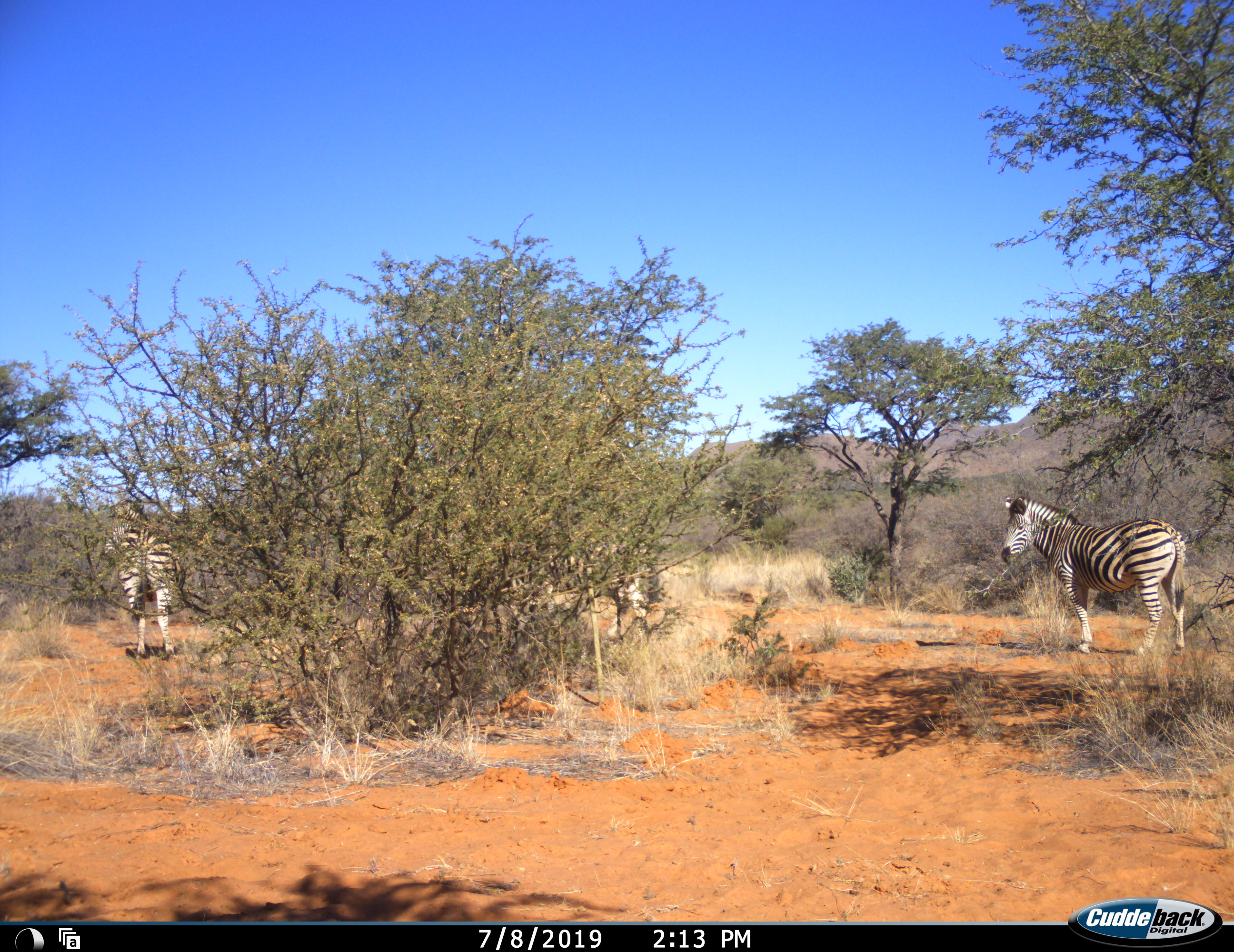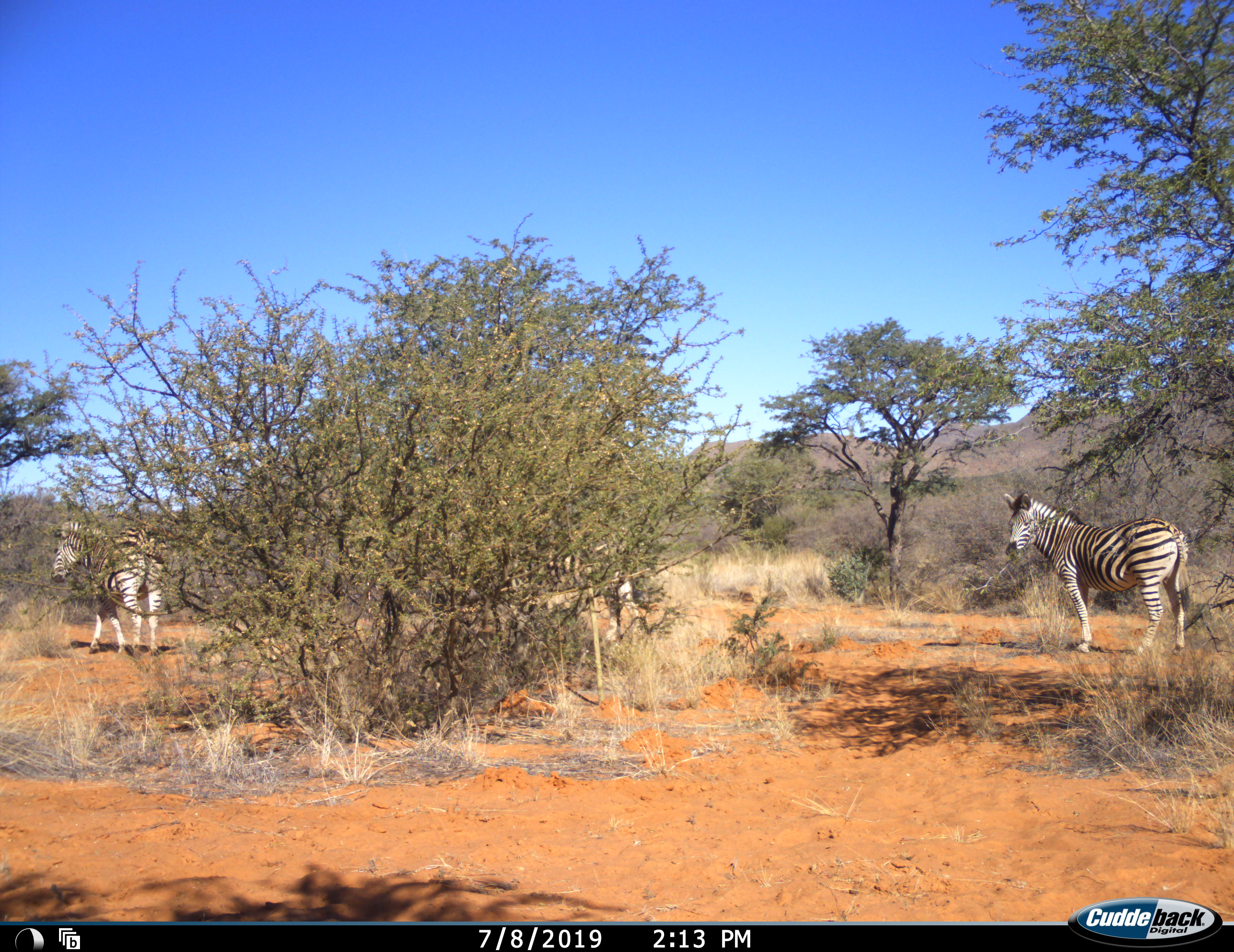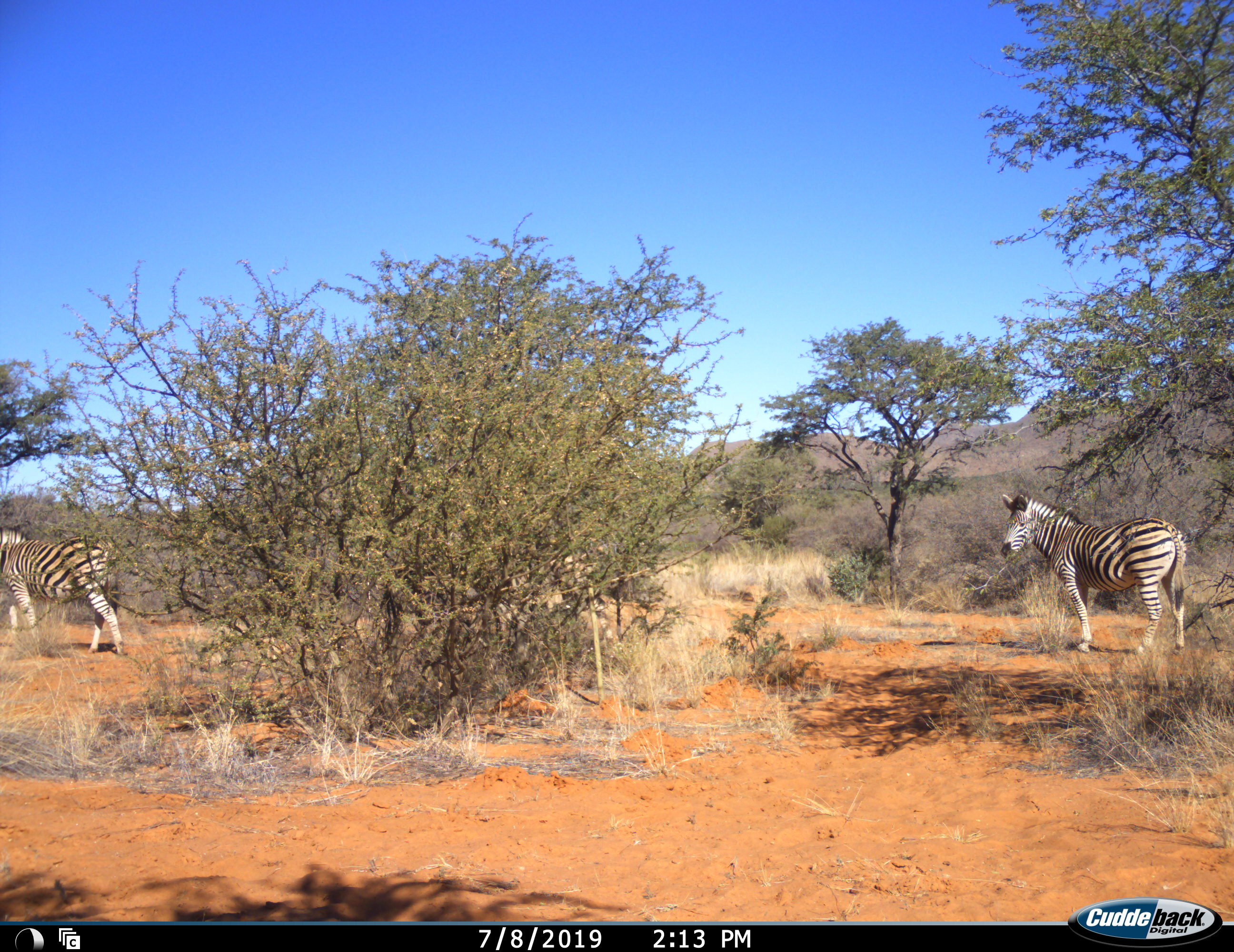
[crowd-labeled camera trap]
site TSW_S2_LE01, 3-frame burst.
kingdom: Animalia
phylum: Chordata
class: Mammalia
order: Perissodactyla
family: Equidae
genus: Equus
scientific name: Equus quagga burchellii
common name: burchell's zebra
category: zebraburchells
Zebraburchells (burchell's zebra) (Equus quagga burchellii), count 3. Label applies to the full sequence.